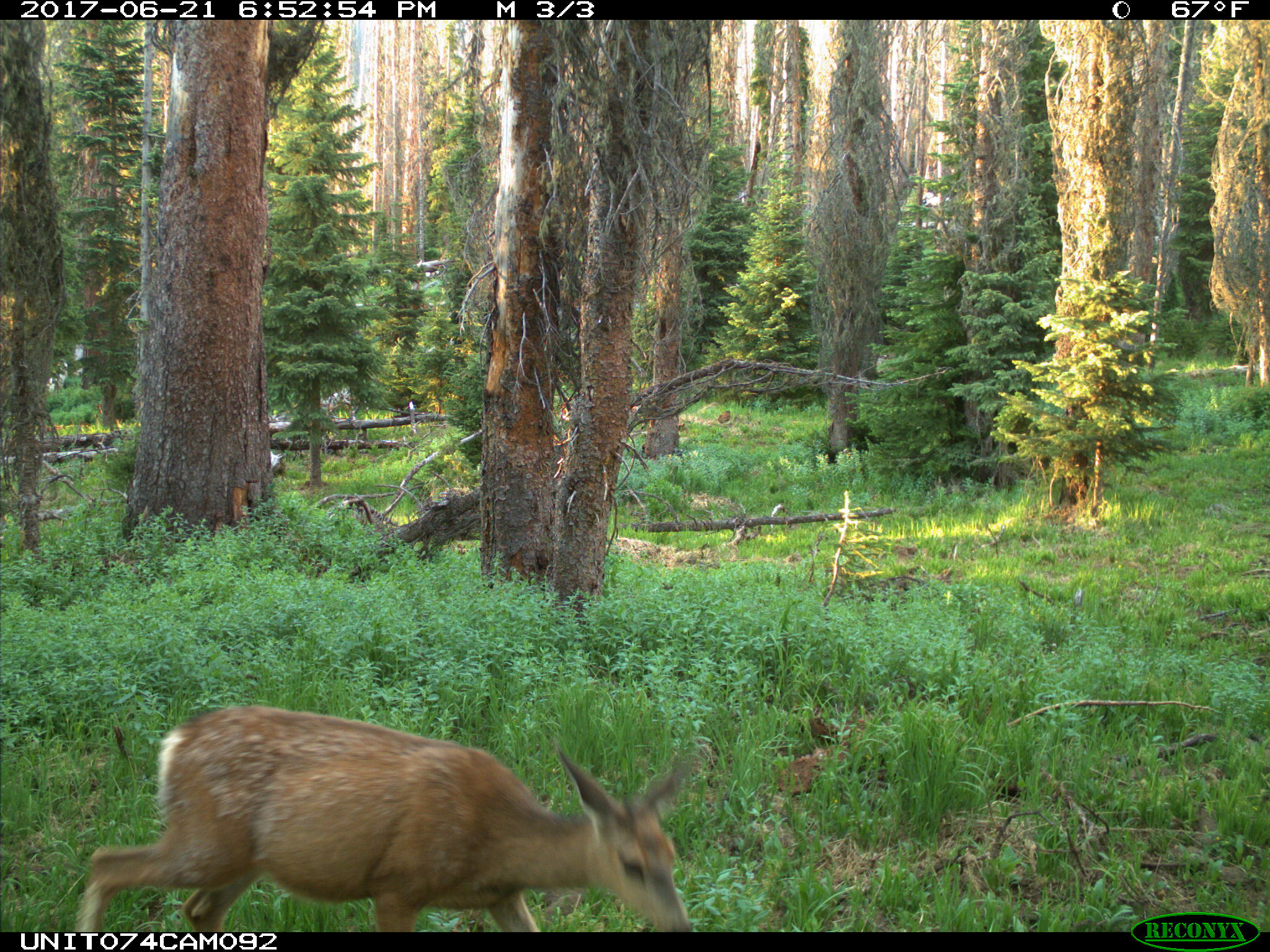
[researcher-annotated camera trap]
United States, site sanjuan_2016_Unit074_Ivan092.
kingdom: Animalia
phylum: Chordata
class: Mammalia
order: Artiodactyla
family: Cervidae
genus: Odocoileus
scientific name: Odocoileus hemionus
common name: mule deer